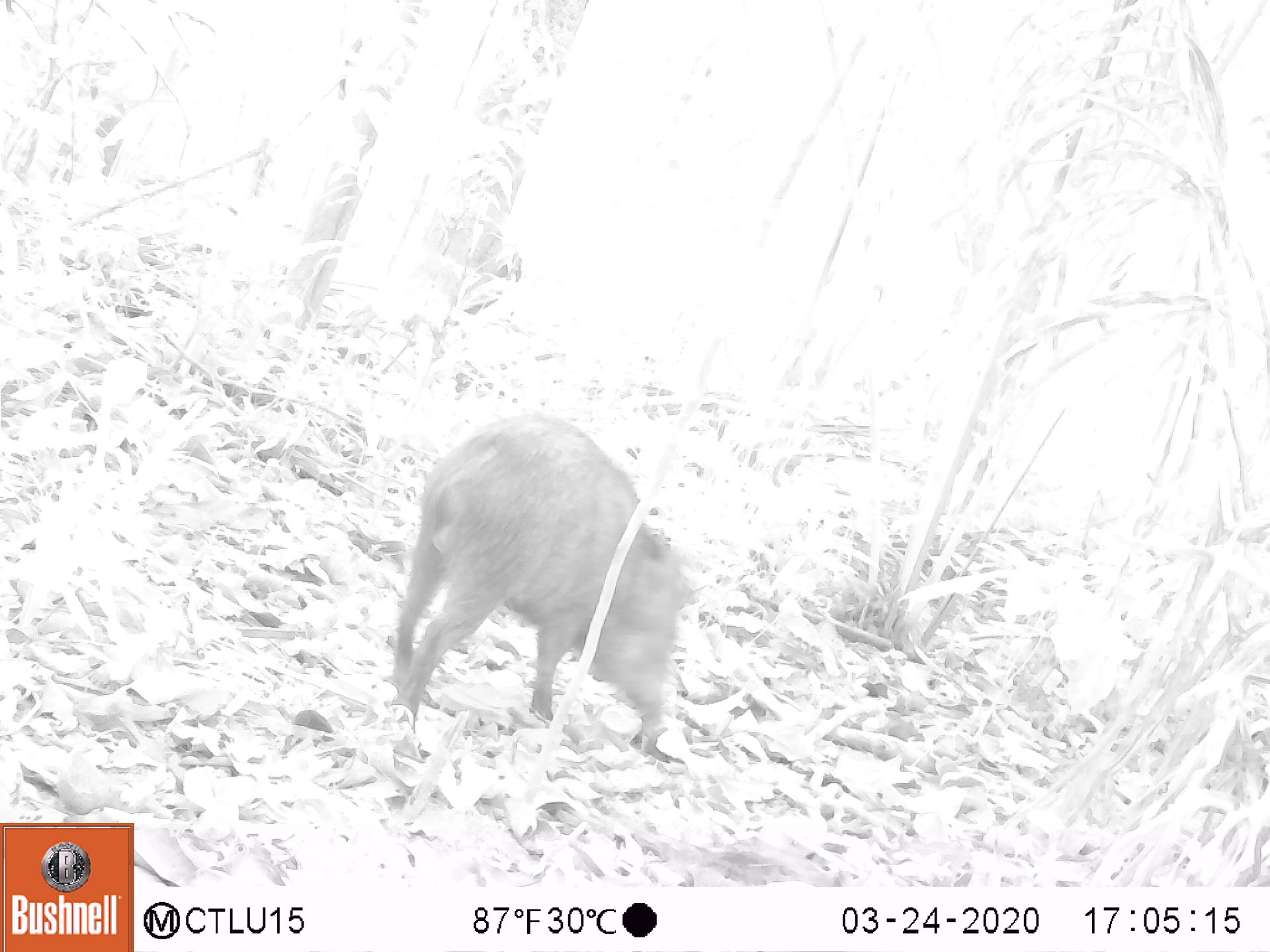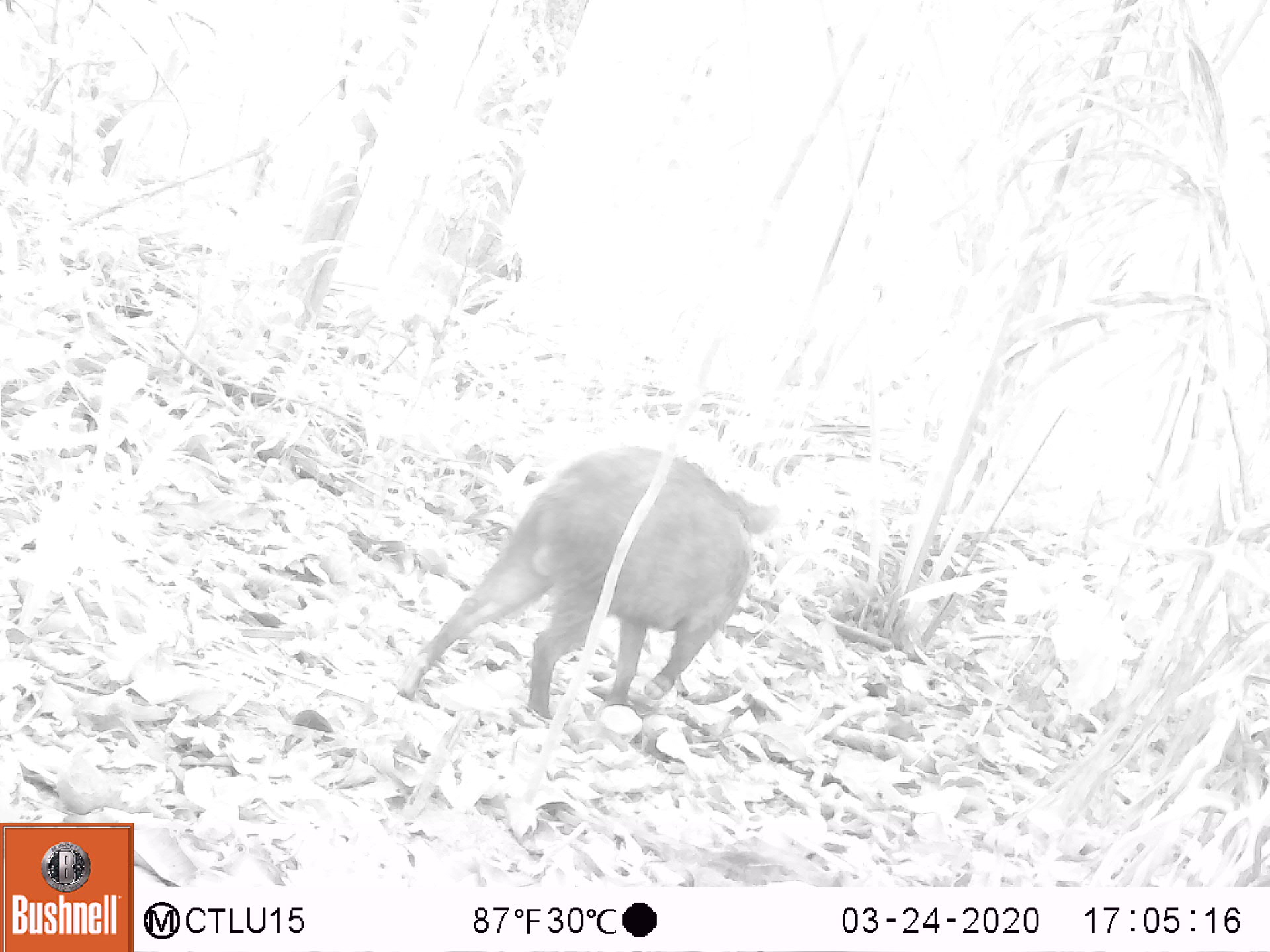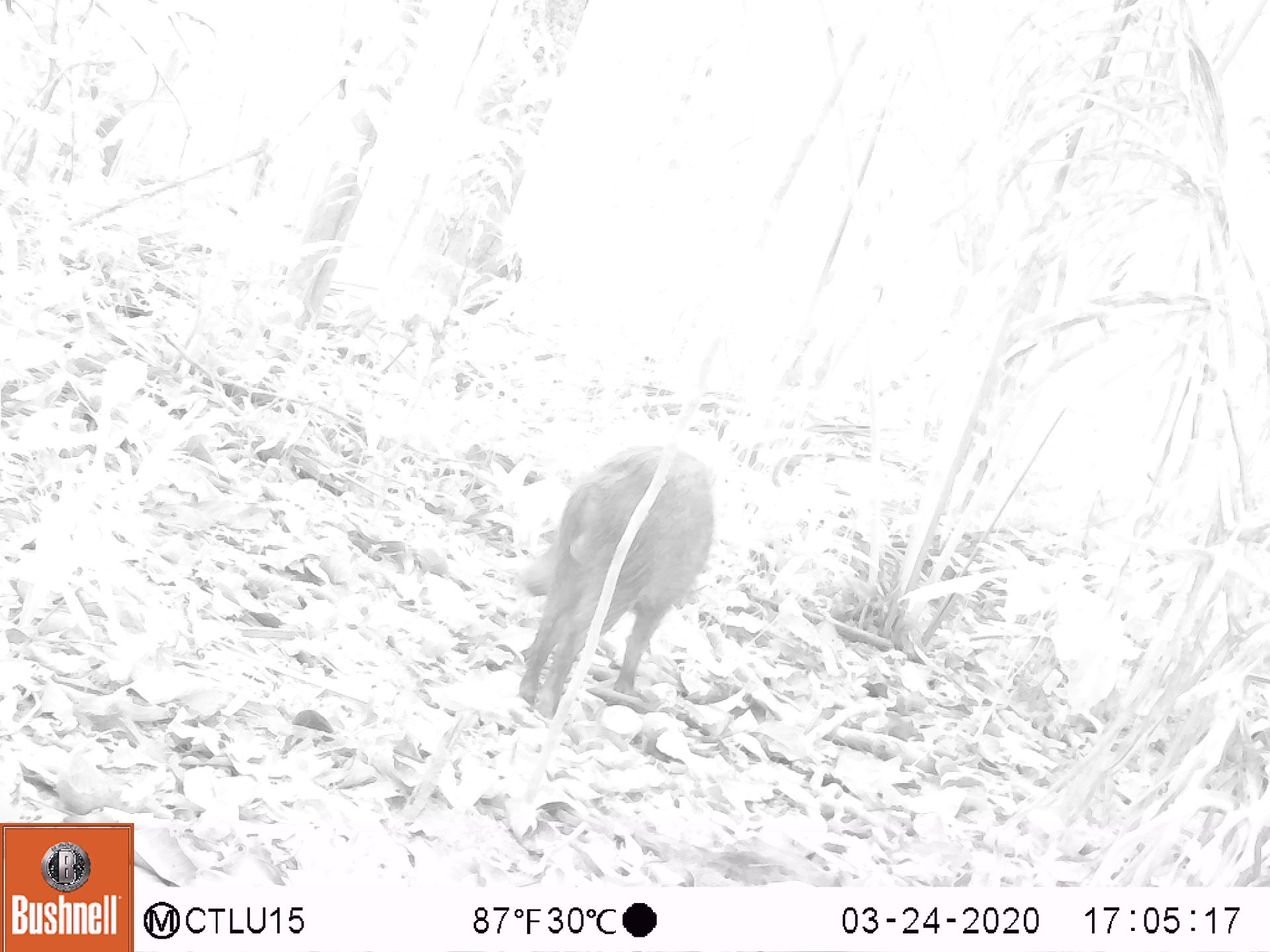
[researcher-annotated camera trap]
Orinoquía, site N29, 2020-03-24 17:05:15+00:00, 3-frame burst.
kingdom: Animalia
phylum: Chordata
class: Mammalia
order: Artiodactyla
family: Tayassuidae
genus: Pecari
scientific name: Pecari tajacu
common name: collared peccary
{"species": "collared peccary (Pecari tajacu)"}